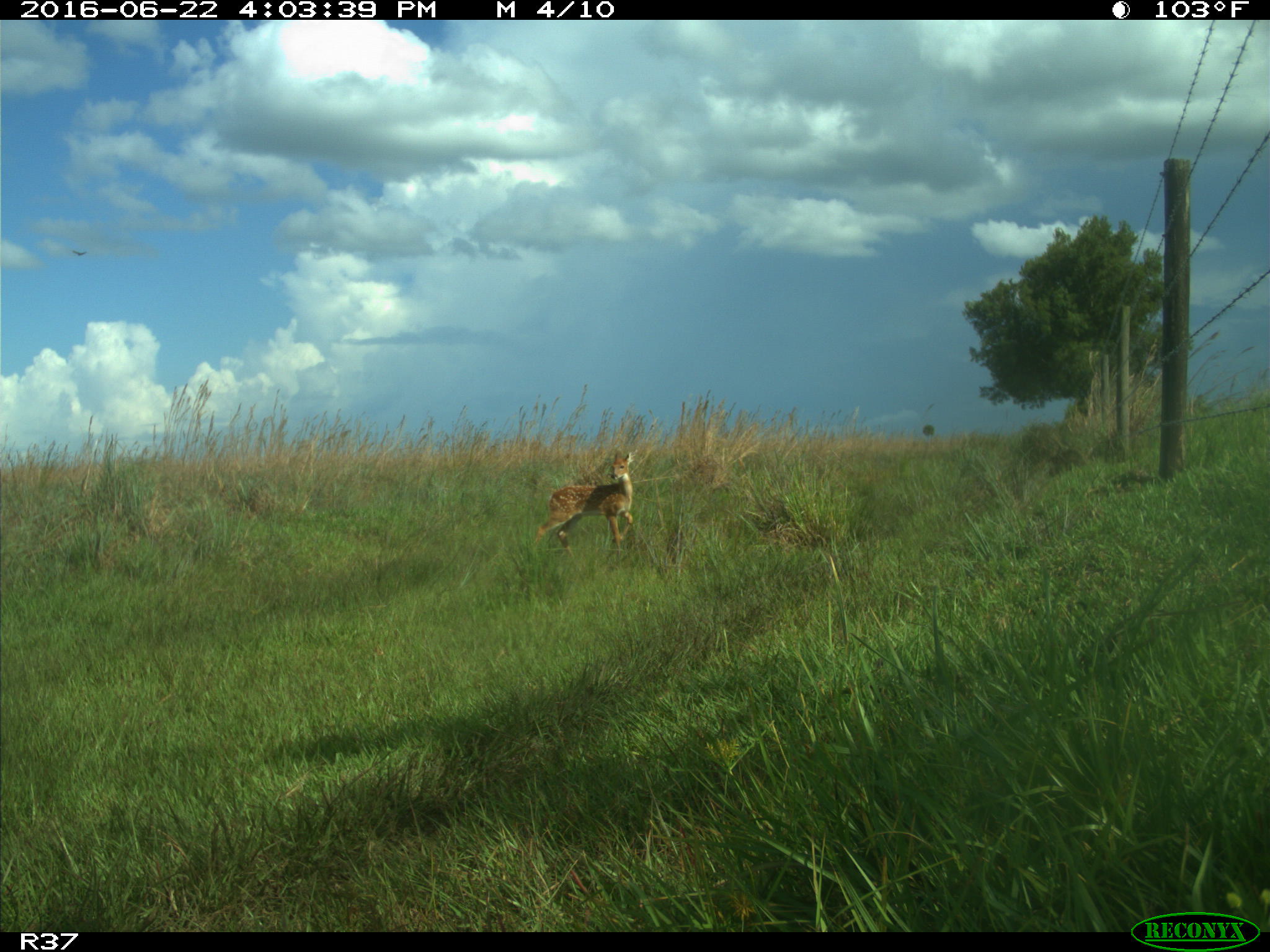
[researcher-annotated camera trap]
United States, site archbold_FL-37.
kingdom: Animalia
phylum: Chordata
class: Mammalia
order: Artiodactyla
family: Cervidae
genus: Odocoileus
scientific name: Odocoileus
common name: deer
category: unidentified deer